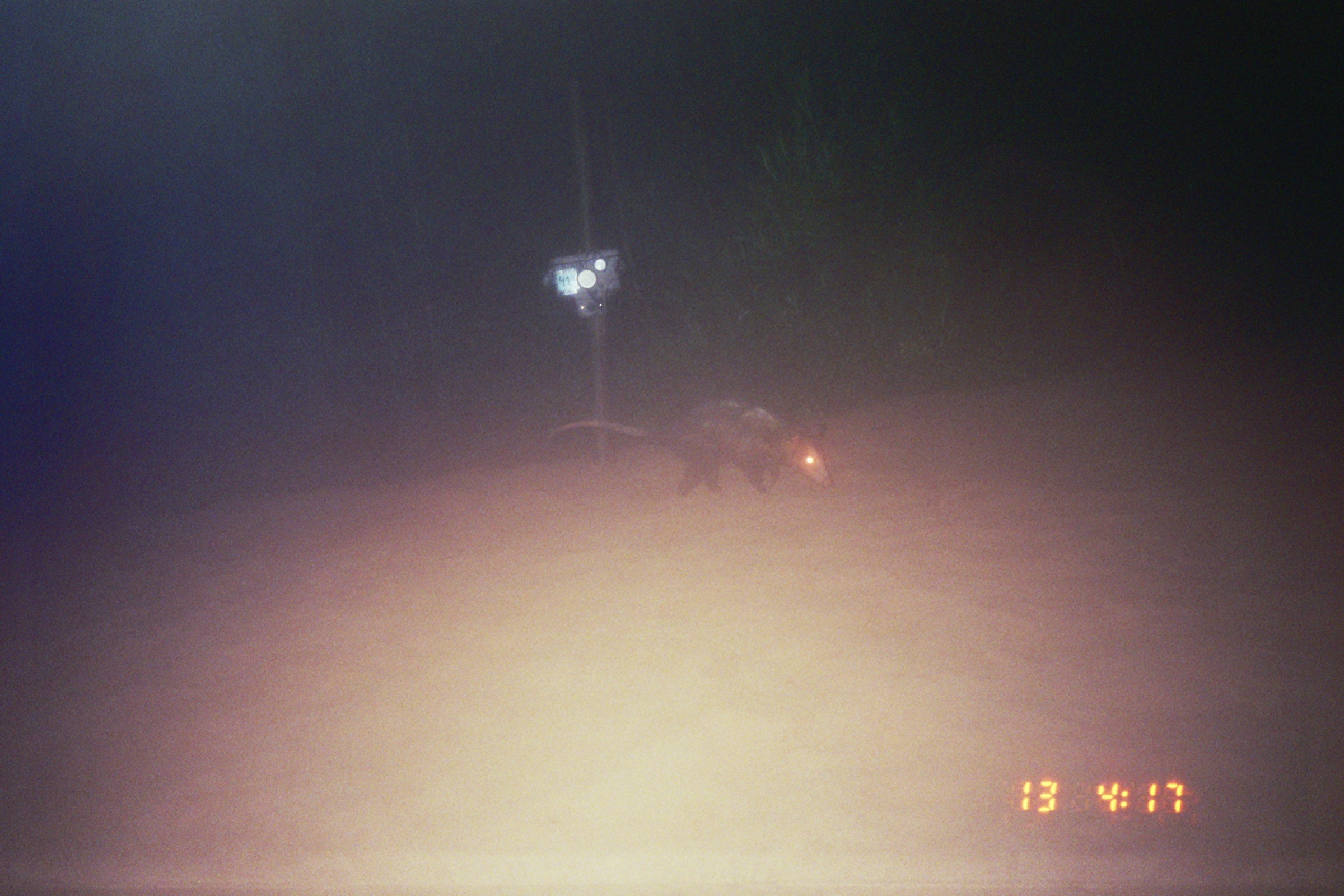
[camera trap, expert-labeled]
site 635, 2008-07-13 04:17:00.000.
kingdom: Animalia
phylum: Chordata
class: Mammalia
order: Didelphimorphia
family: Didelphidae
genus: Didelphis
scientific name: Didelphis marsupialis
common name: southern opossum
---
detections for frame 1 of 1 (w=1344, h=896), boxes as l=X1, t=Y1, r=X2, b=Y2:
didelphis marsupialis: l=547, t=397, r=832, b=495